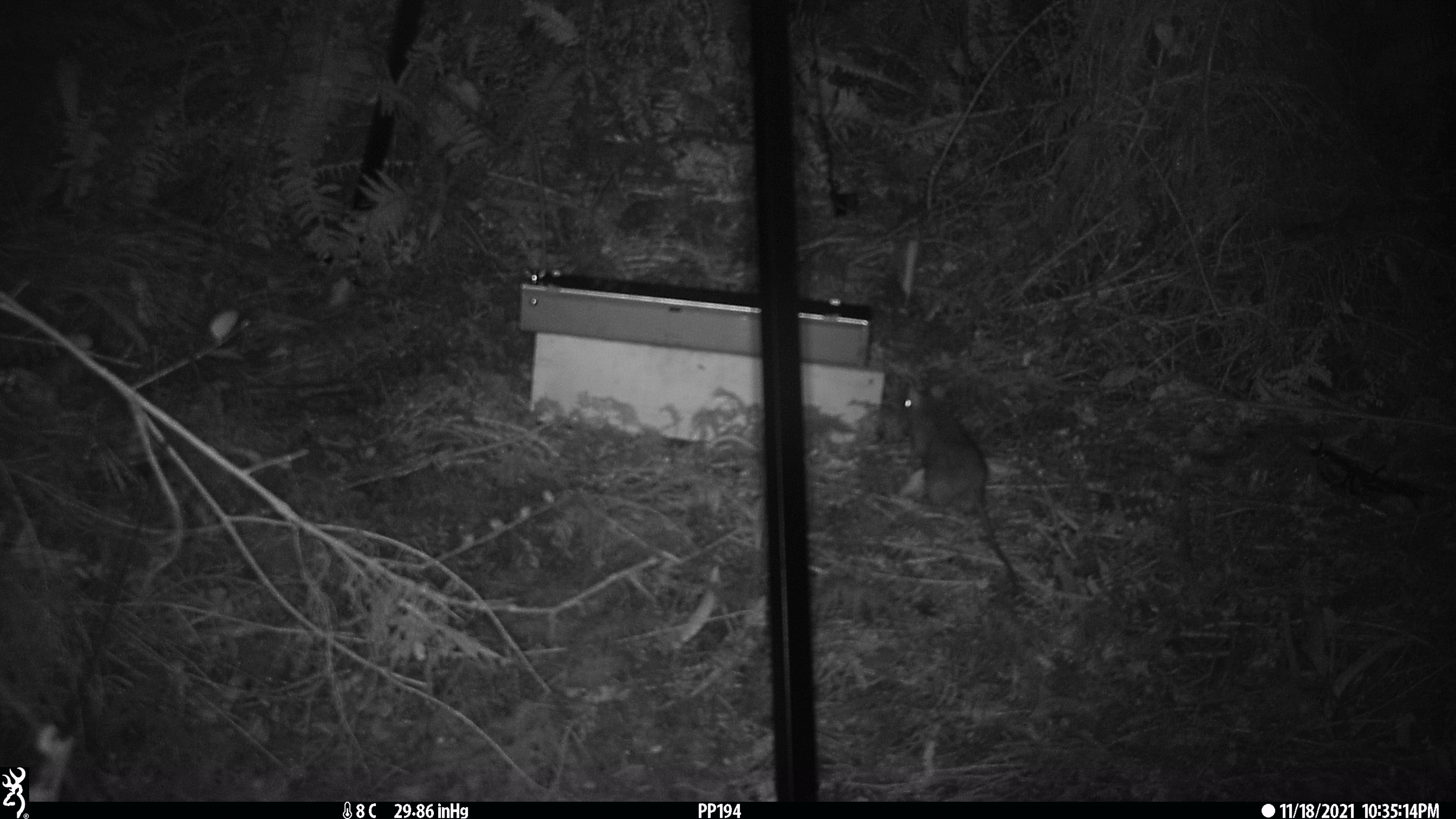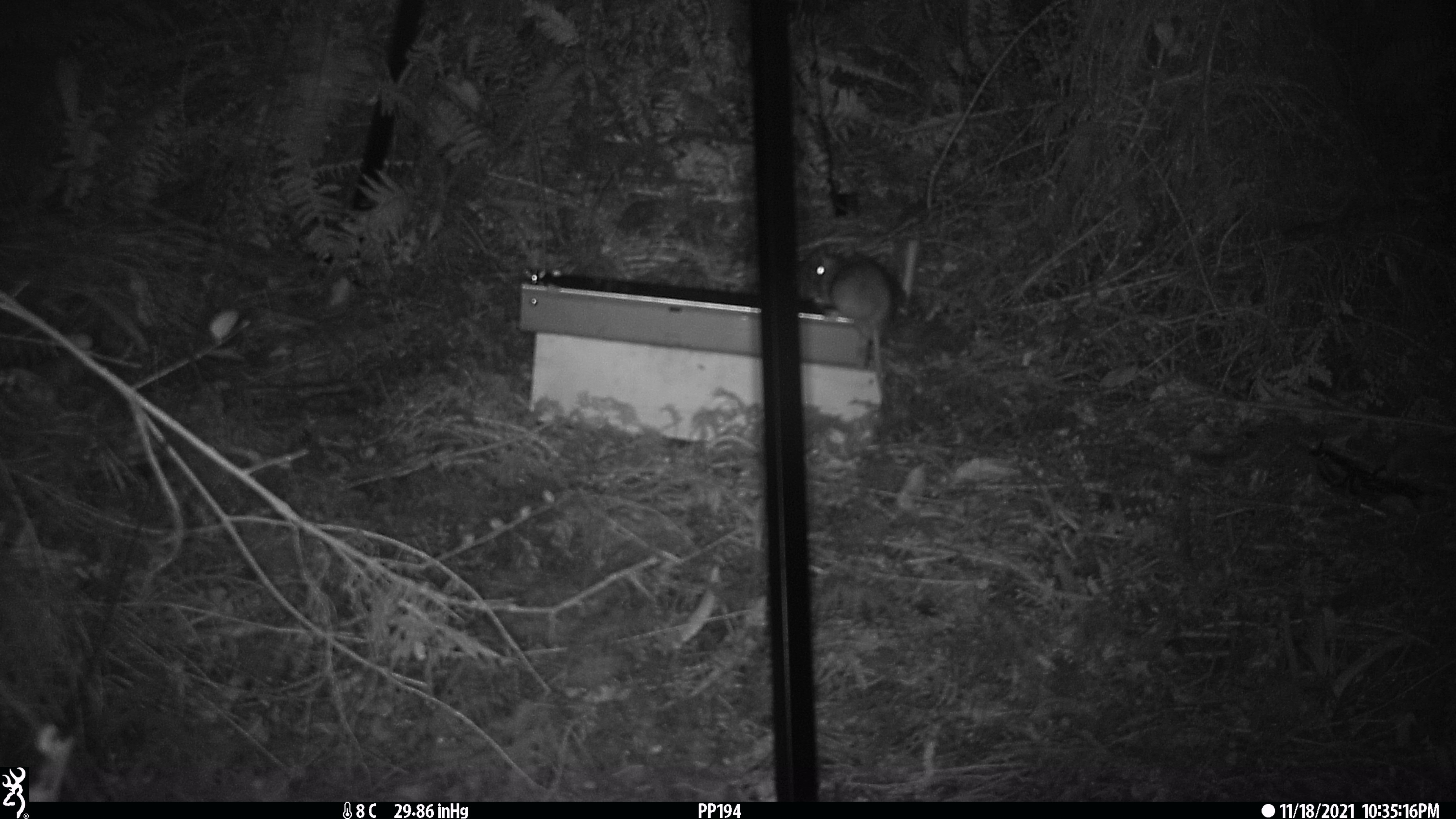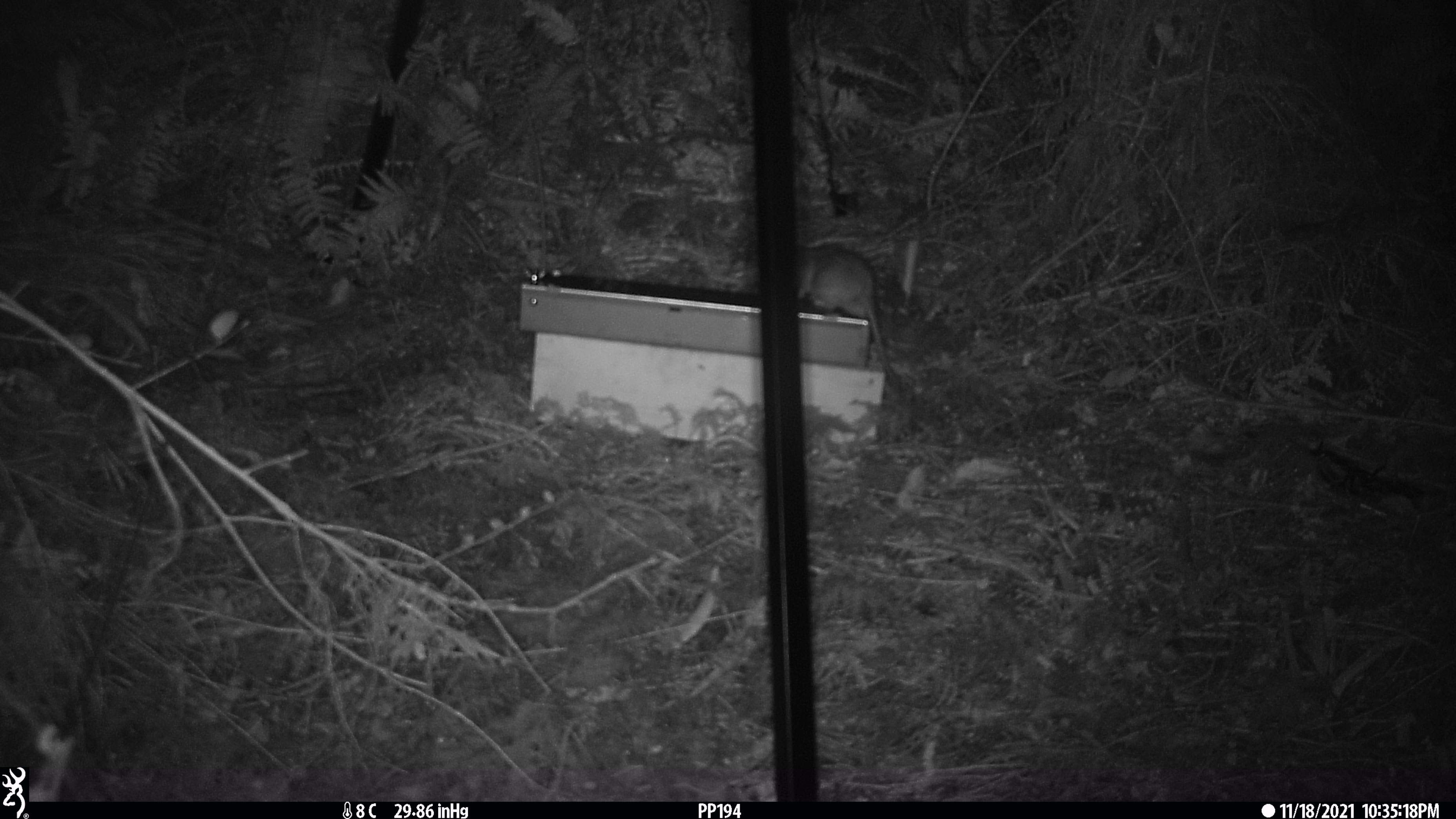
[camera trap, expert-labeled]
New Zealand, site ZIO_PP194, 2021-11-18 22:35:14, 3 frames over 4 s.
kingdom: Animalia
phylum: Chordata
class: Mammalia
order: Rodentia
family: Muridae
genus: Rattus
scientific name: Rattus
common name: rat